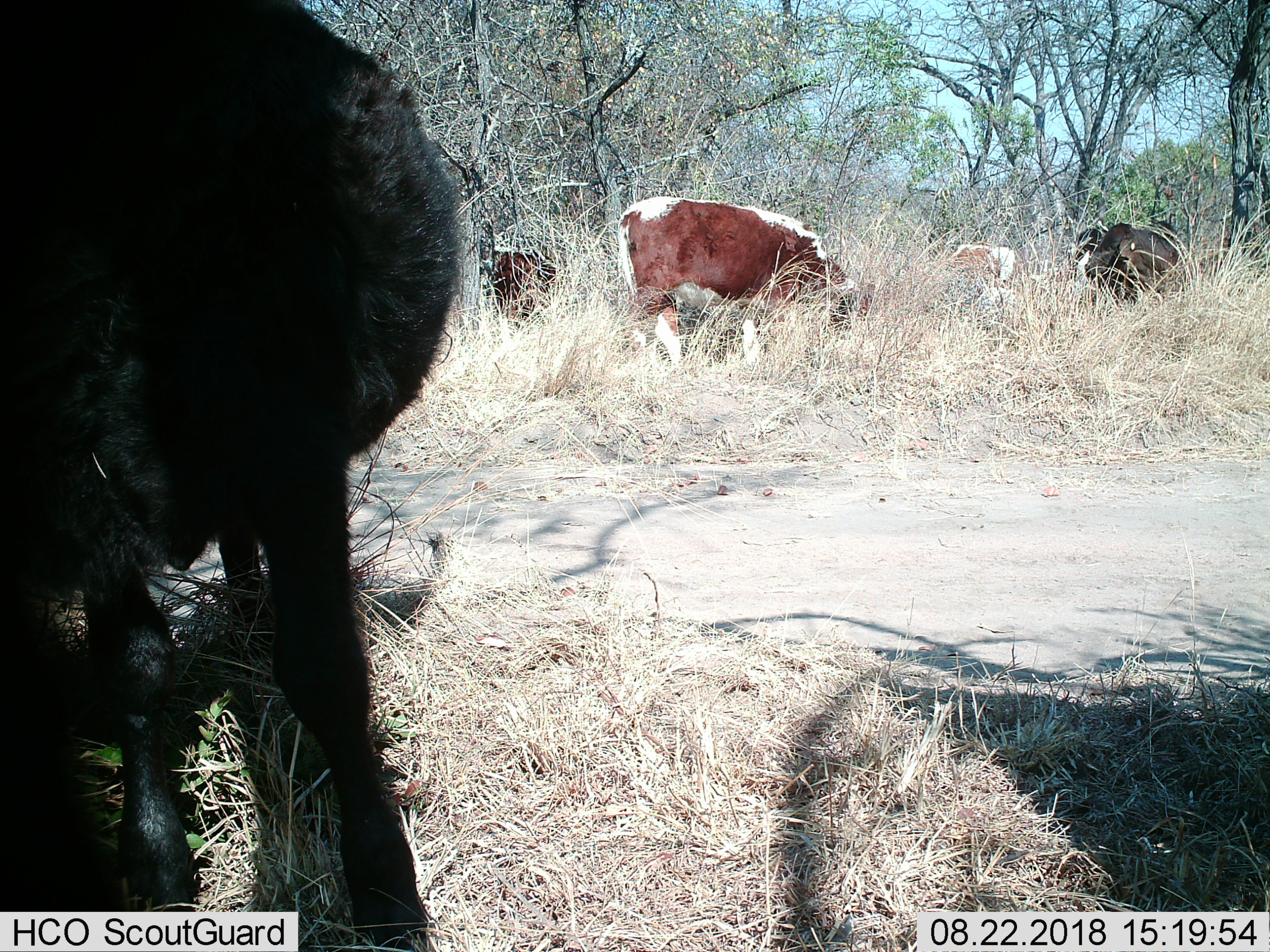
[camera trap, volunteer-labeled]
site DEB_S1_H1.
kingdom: Animalia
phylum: Chordata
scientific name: Vertebrata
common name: domestic animal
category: domesticanimal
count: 5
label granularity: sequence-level